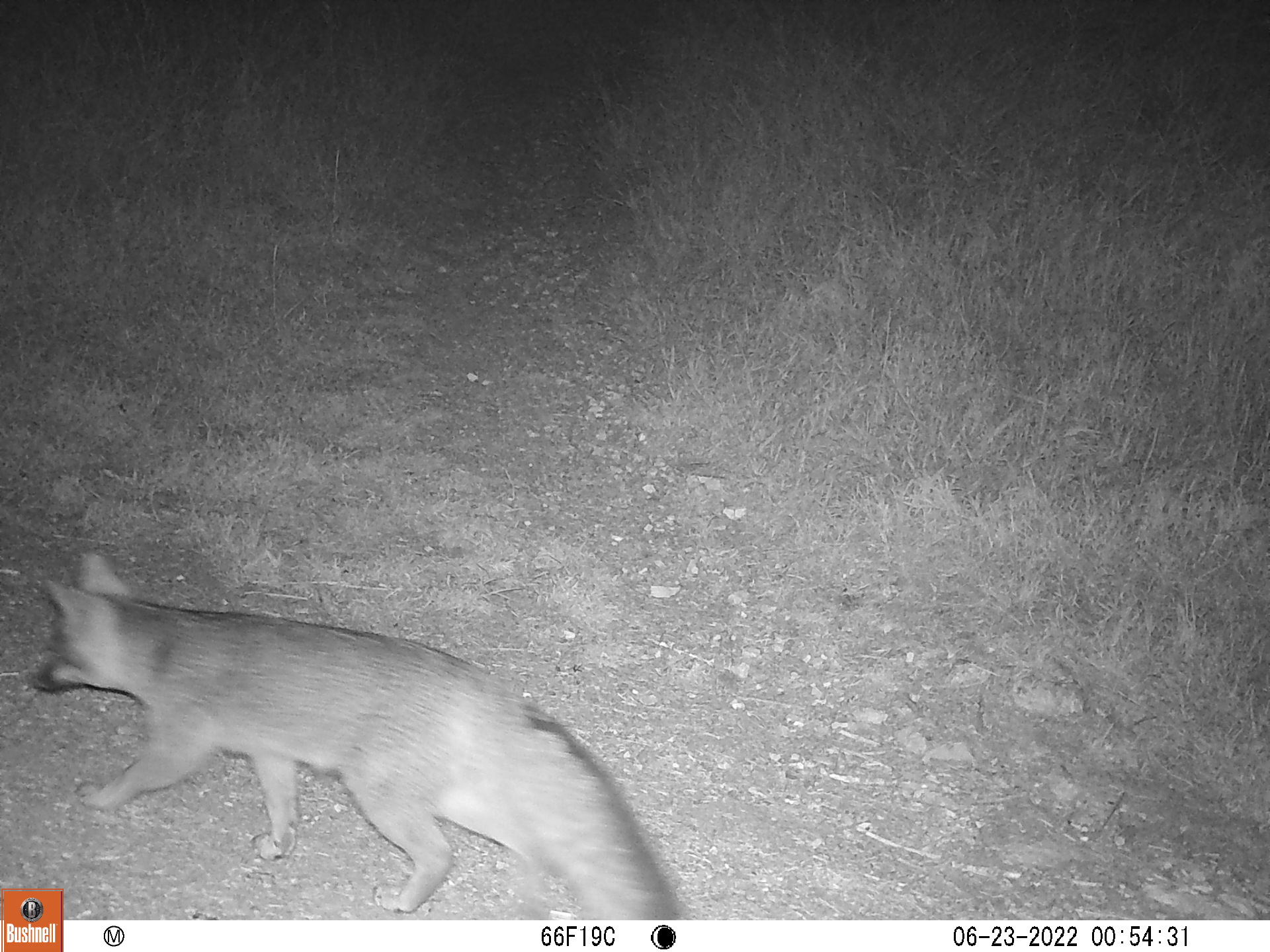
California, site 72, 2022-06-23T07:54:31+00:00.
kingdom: Animalia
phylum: Chordata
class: Mammalia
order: Carnivora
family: Canidae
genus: Urocyon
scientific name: Urocyon cinereoargenteus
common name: gray fox